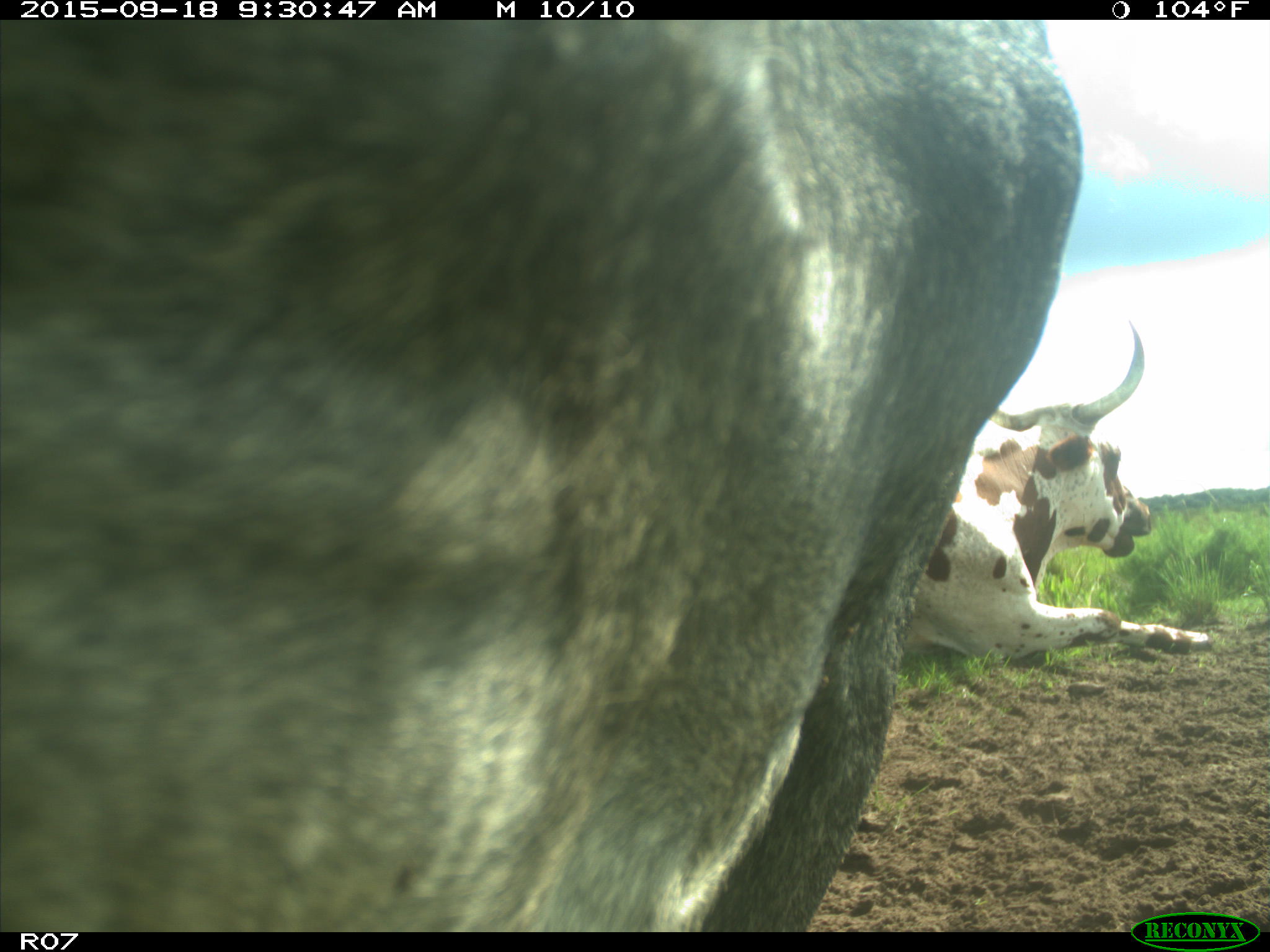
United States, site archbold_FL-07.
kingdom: Animalia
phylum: Chordata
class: Mammalia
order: Artiodactyla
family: Bovidae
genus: Bos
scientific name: Bos taurus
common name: domestic cow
Bos taurus (domestic cow).